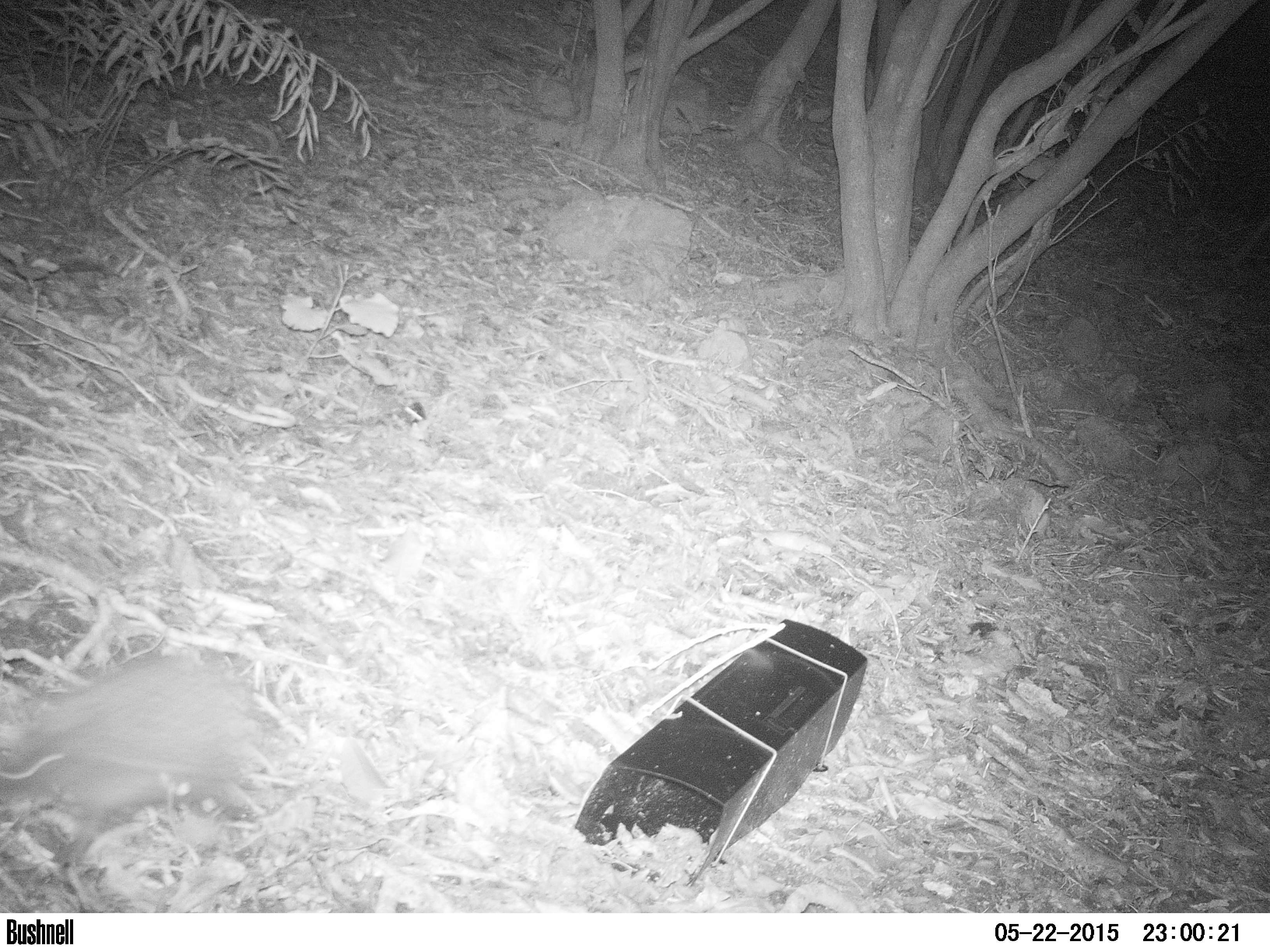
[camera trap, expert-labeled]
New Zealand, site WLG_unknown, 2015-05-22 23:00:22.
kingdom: Animalia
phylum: Chordata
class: Mammalia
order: Eulipotyphla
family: Erinaceidae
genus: Erinaceus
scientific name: Erinaceus europaeus europaeus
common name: european hedgehog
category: hedgehog